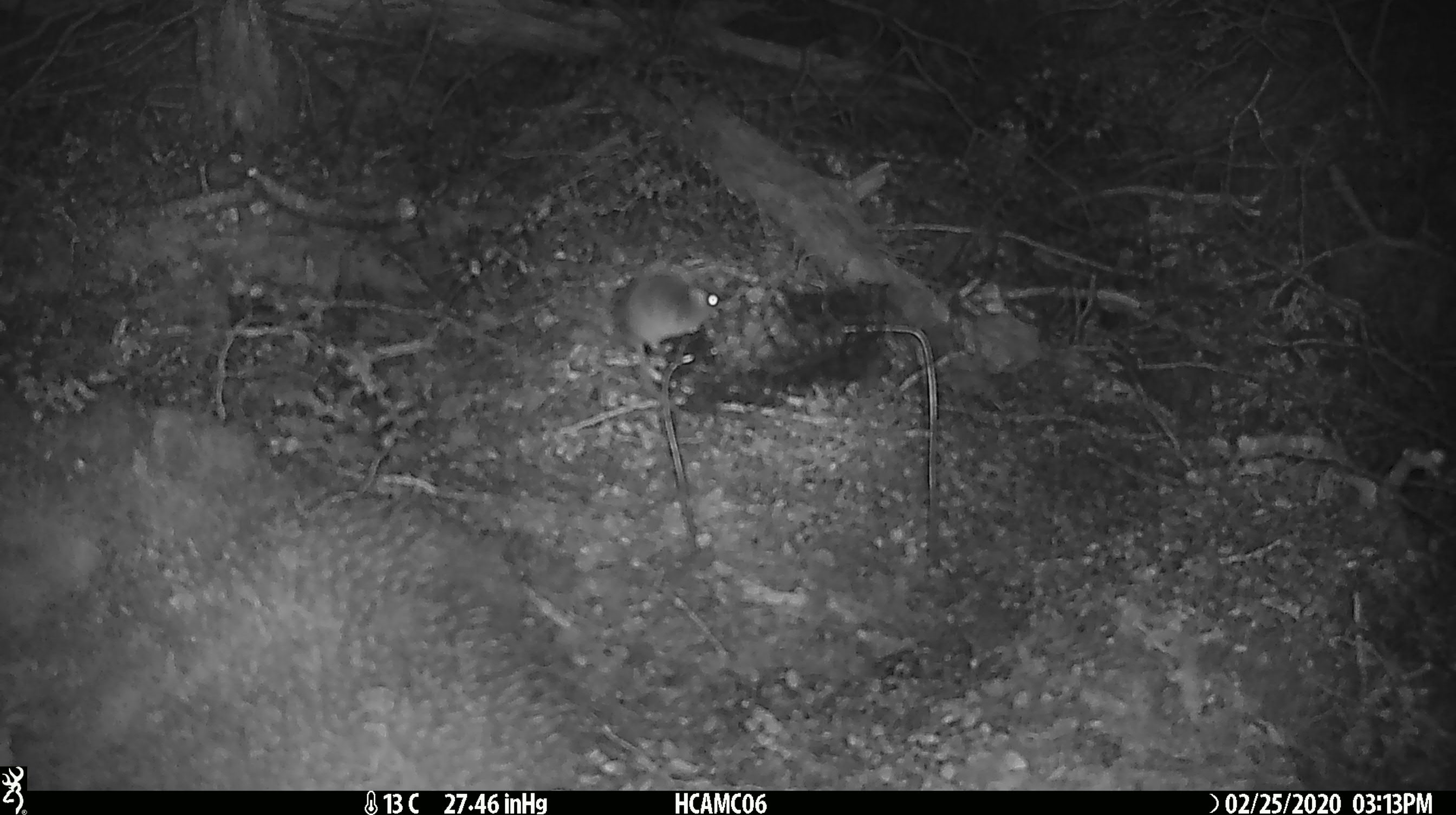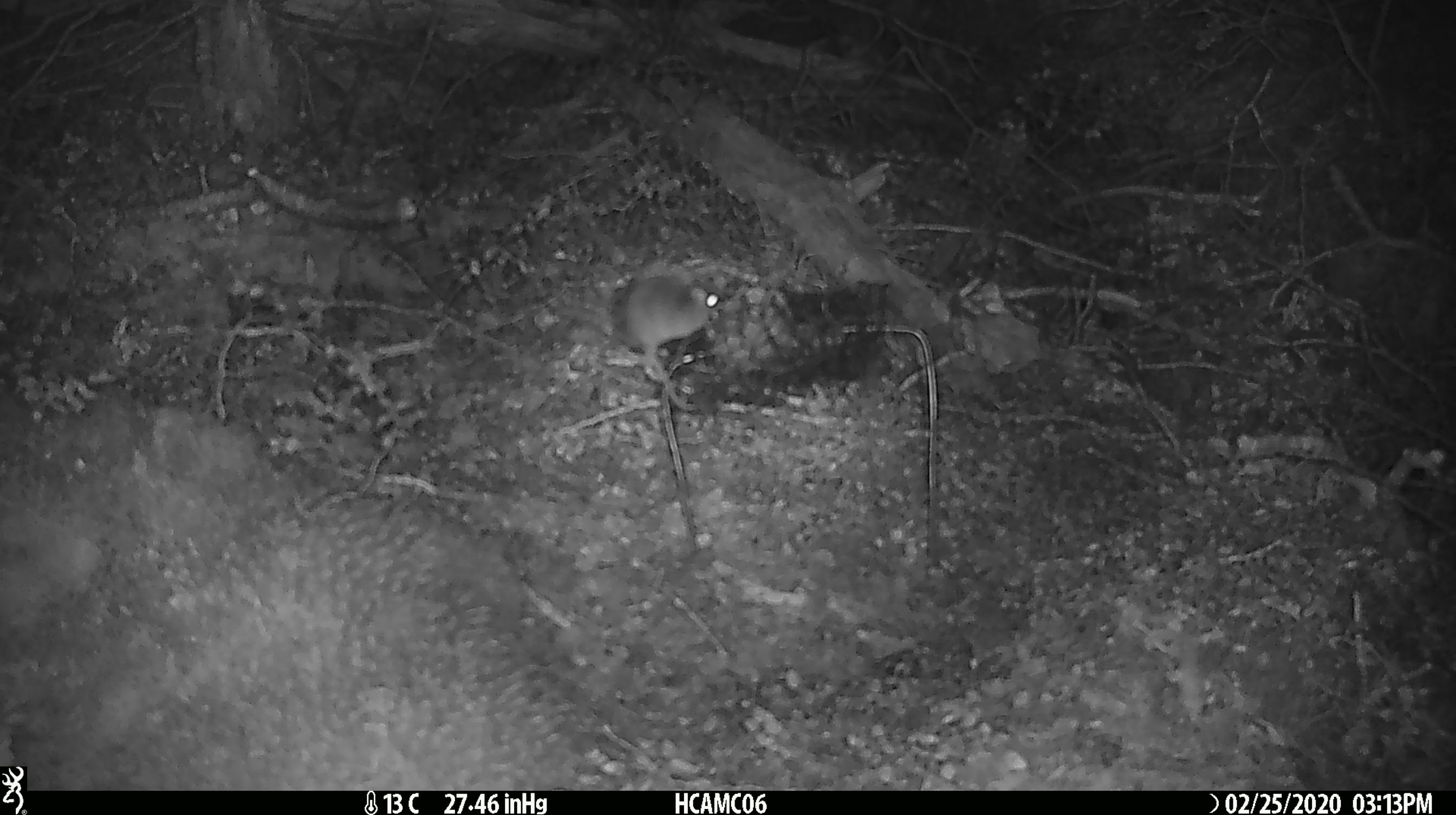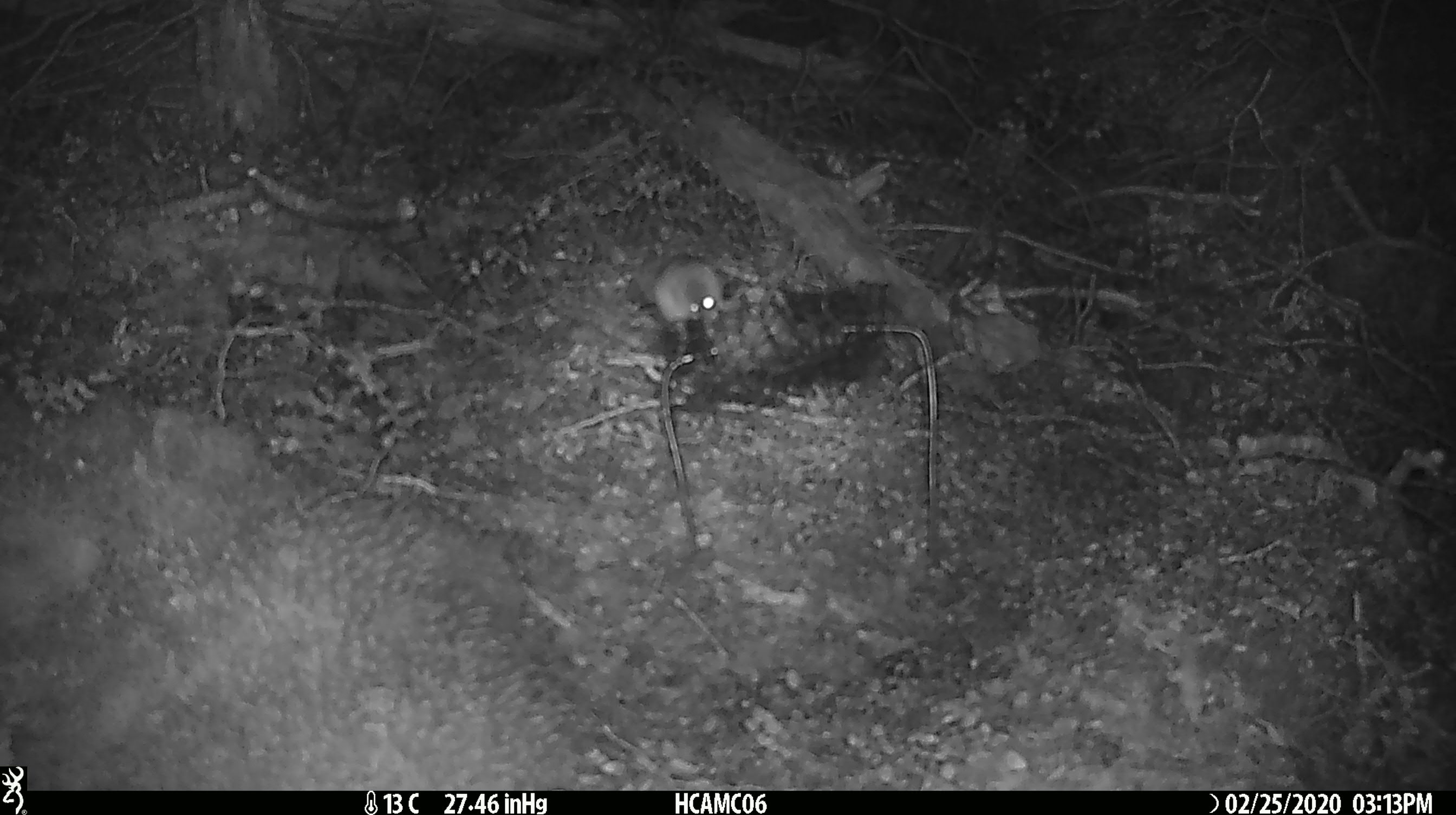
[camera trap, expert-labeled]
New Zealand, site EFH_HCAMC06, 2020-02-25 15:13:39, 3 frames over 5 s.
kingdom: Animalia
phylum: Chordata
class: Mammalia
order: Rodentia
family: Muridae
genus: Mus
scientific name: Mus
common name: mouse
Mouse (Mus).